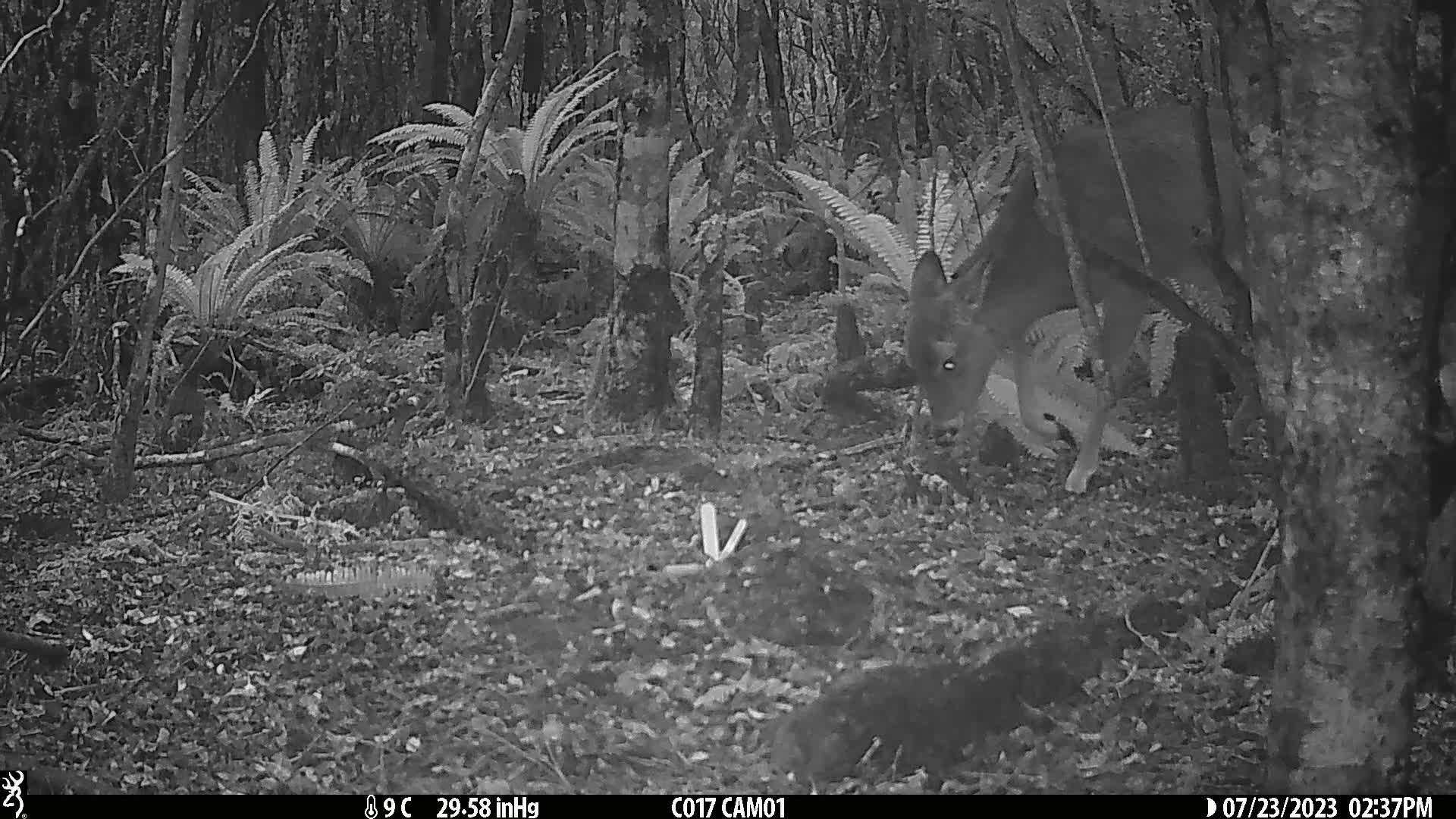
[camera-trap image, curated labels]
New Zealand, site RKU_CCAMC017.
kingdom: Animalia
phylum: Chordata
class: Mammalia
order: Artiodactyla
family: Cervidae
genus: Odocoileus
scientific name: Odocoileus virginianus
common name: white-tailed deer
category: white tailed deer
White tailed deer (white-tailed deer) (Odocoileus virginianus).